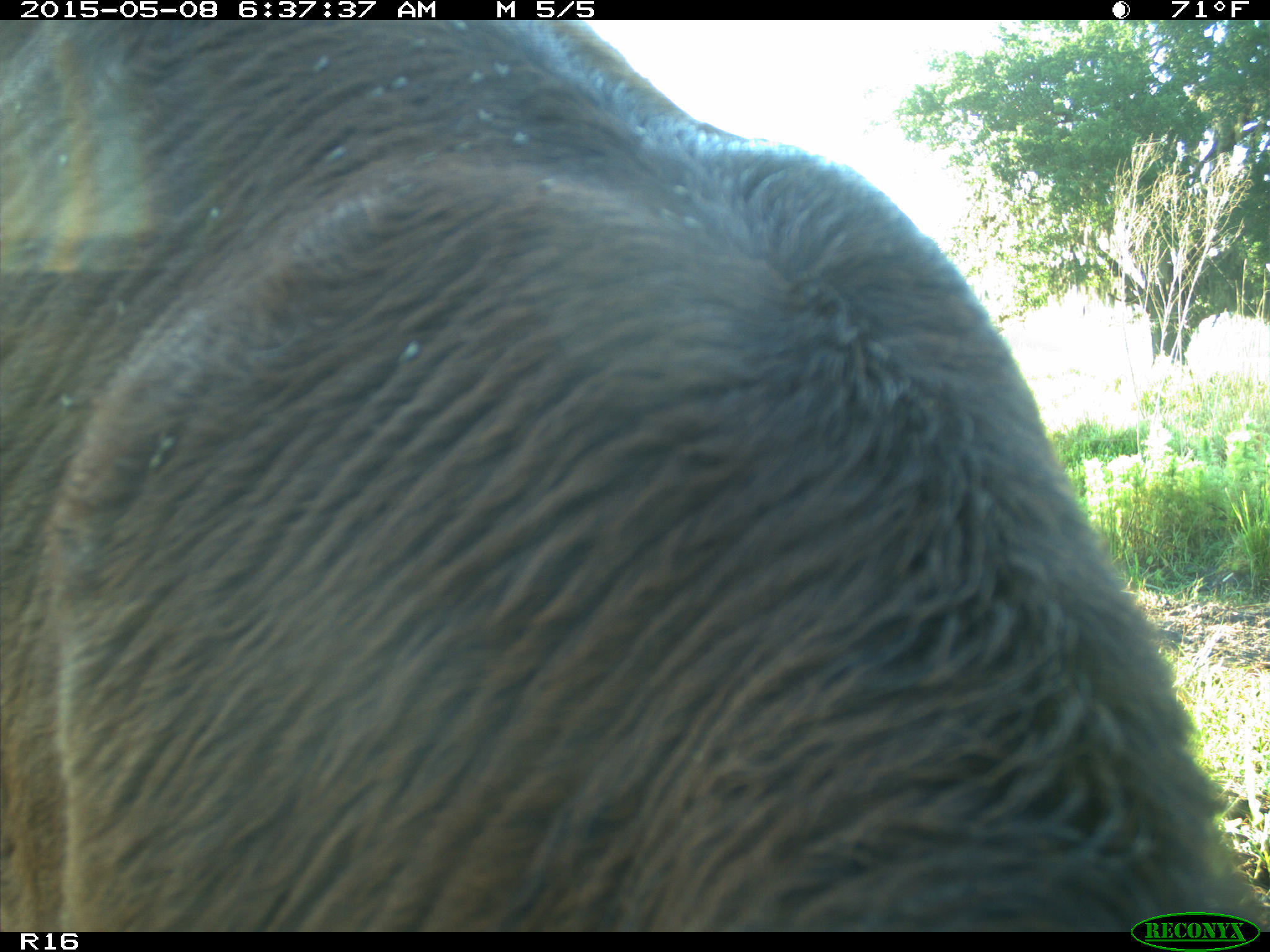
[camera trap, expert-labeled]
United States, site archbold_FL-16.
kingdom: Animalia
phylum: Chordata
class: Mammalia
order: Artiodactyla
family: Bovidae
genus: Bos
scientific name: Bos taurus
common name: domestic cow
Bos taurus (domestic cow).